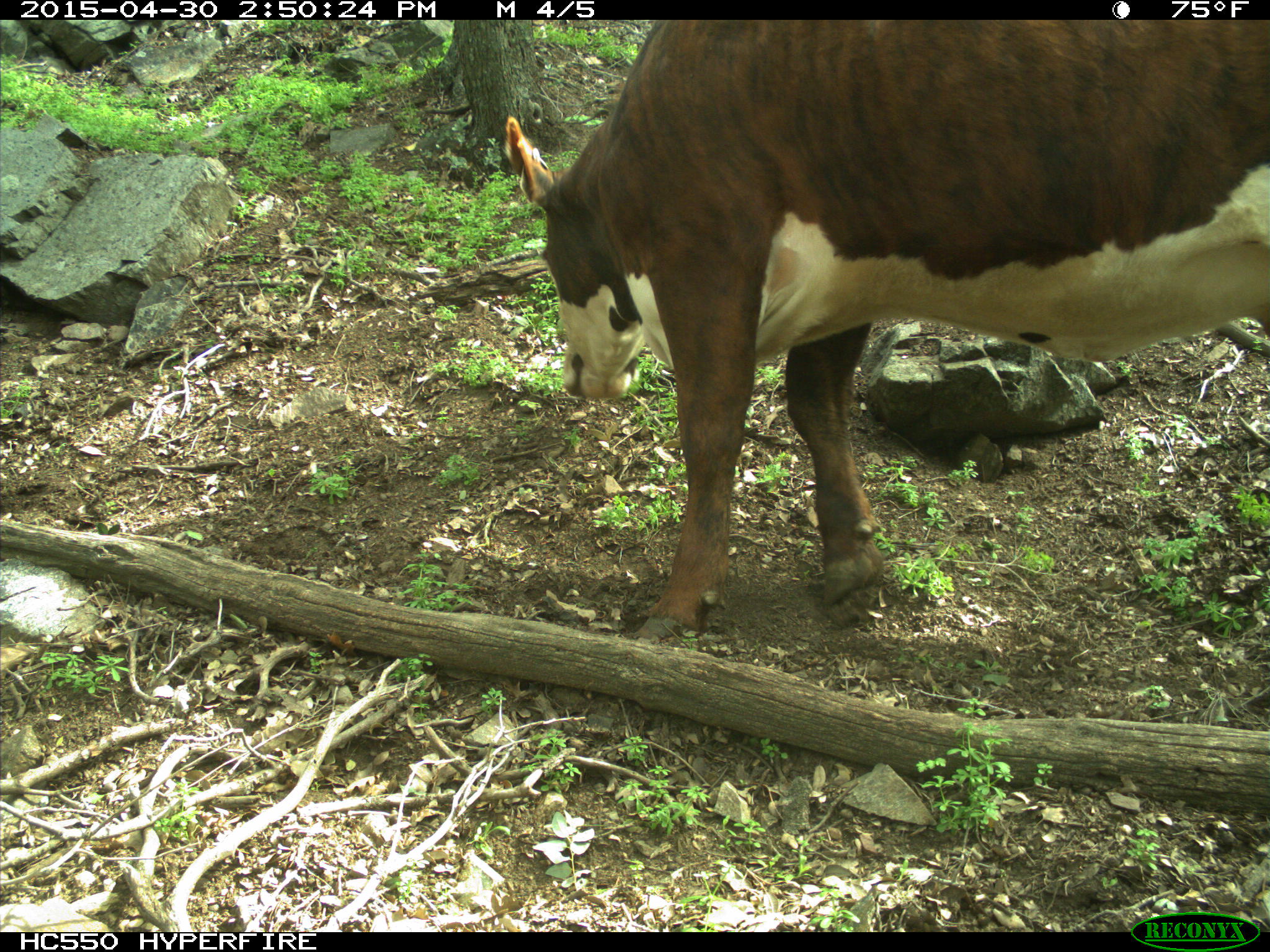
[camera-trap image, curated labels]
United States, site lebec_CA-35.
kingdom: Animalia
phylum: Chordata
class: Mammalia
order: Artiodactyla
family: Bovidae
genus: Bos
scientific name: Bos taurus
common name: domestic cow